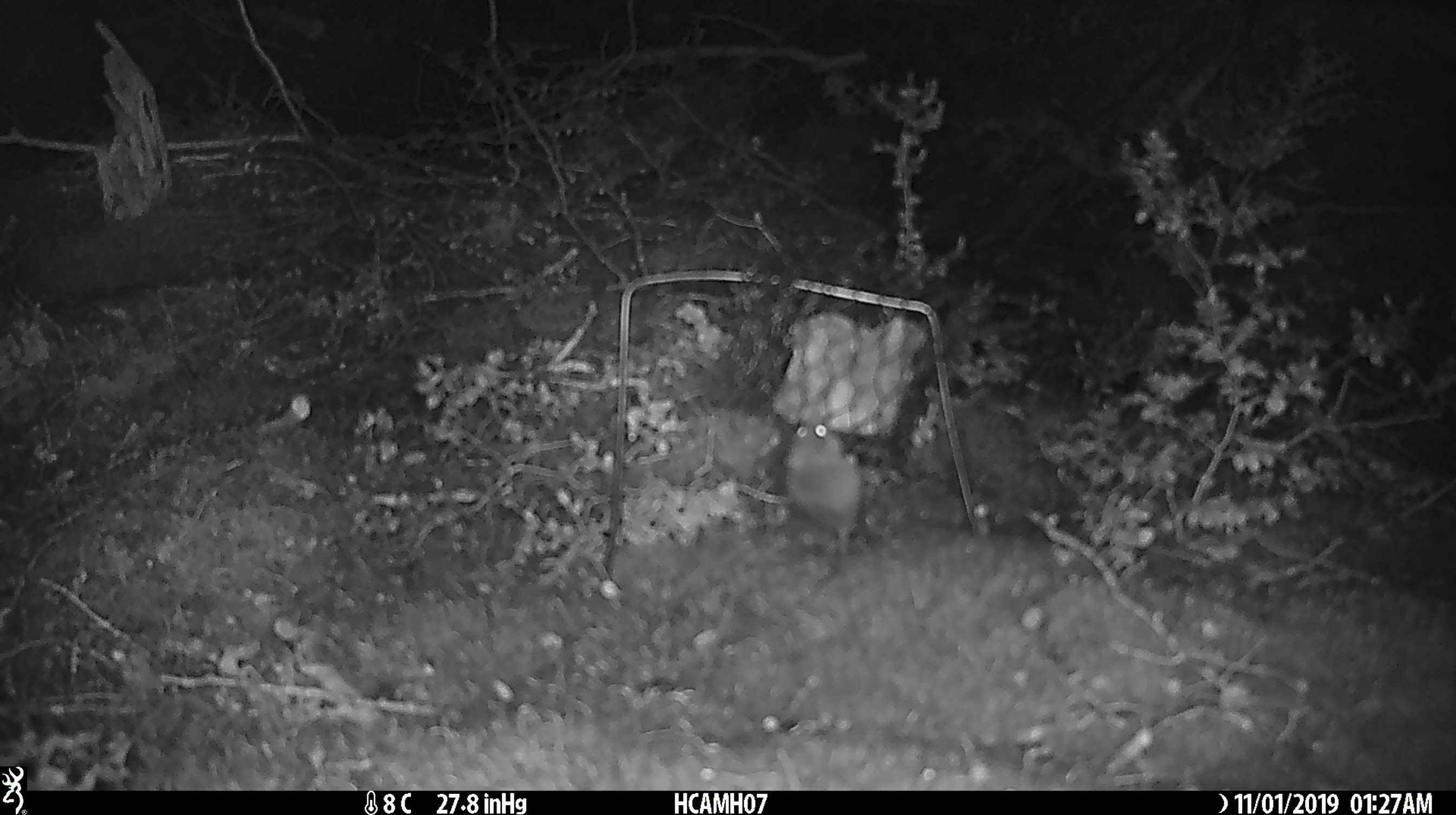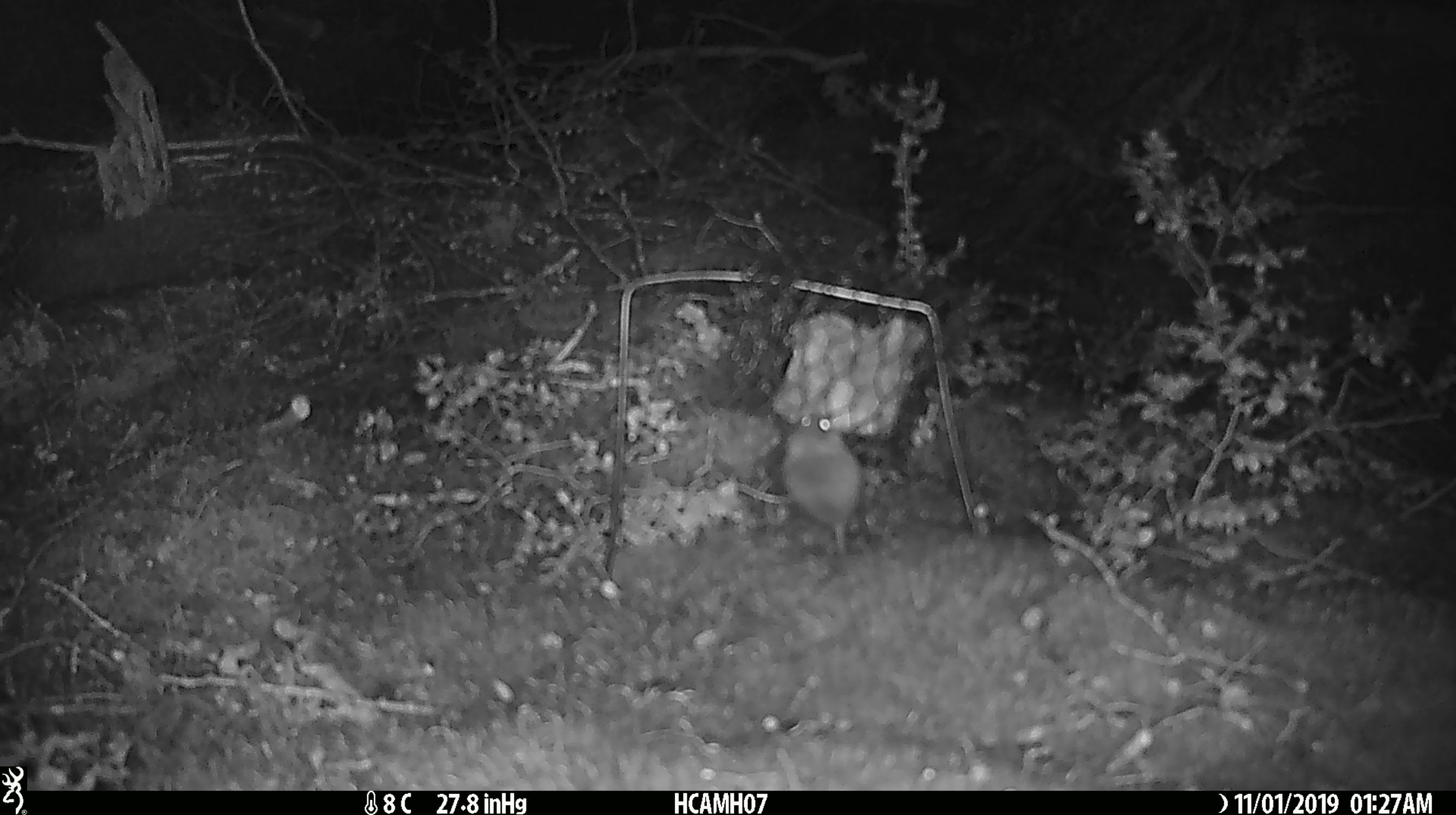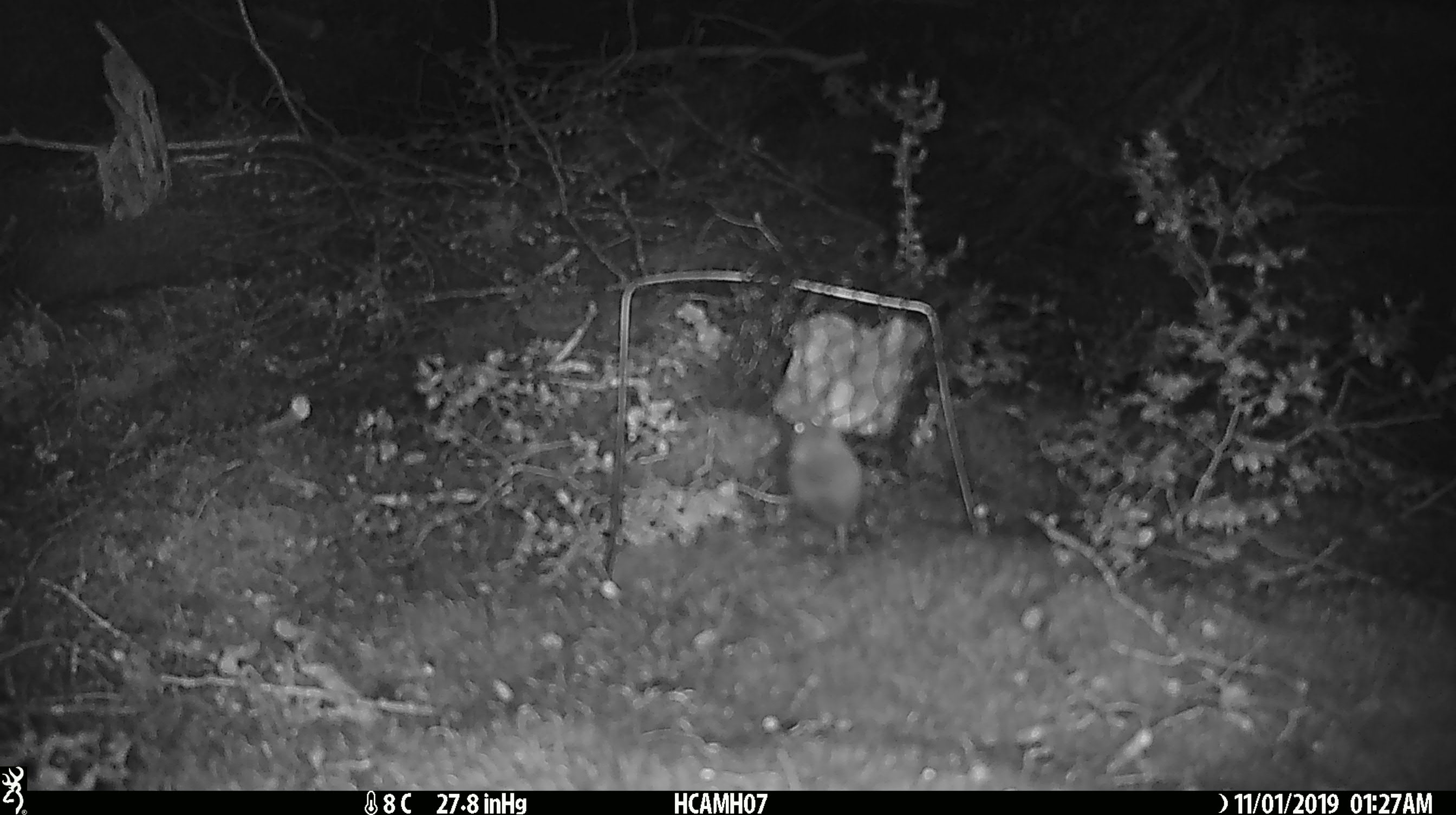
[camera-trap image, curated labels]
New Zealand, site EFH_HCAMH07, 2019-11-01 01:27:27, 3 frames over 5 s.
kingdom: Animalia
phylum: Chordata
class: Mammalia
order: Rodentia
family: Muridae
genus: Mus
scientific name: Mus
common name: mouse